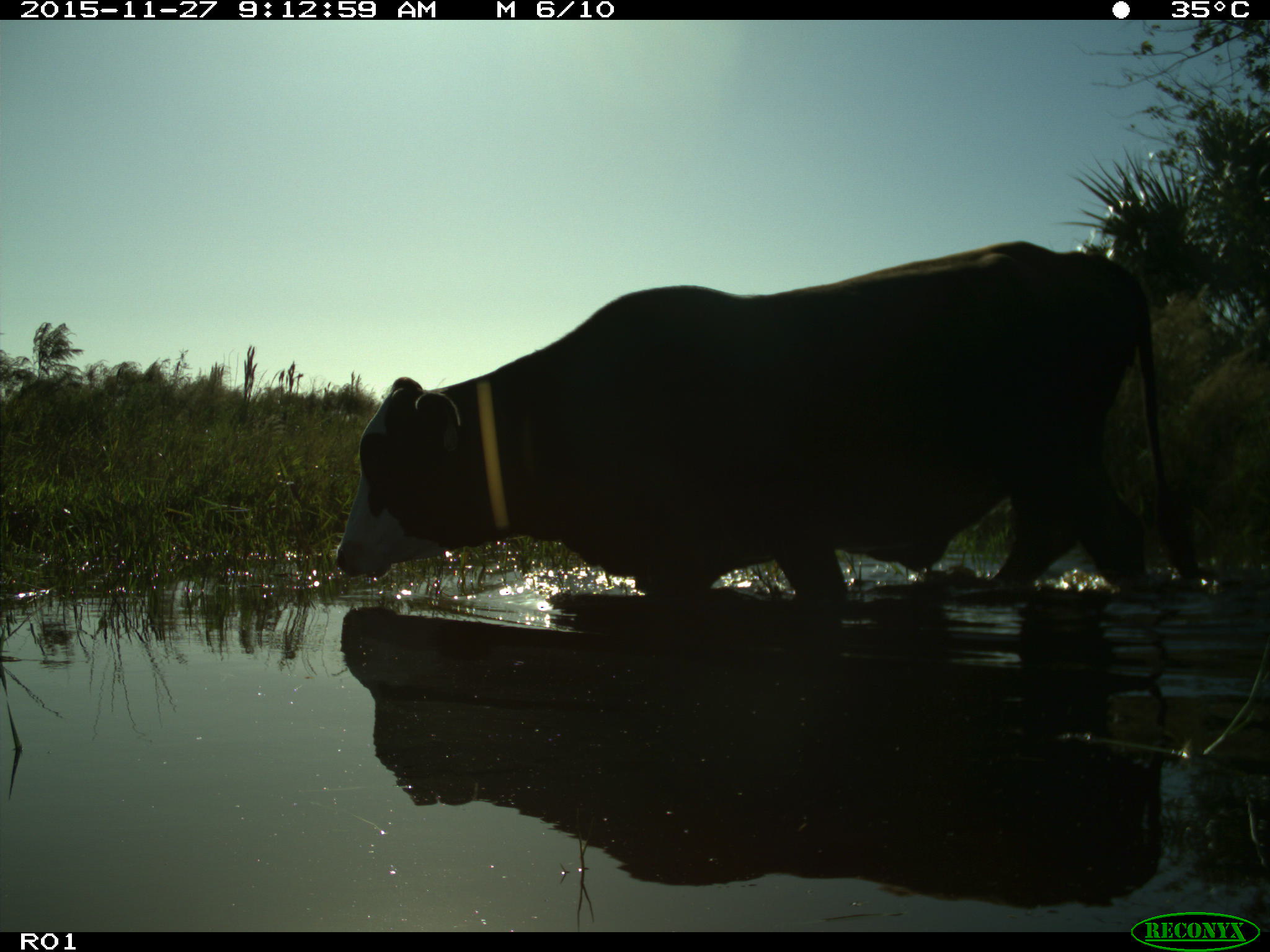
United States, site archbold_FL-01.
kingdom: Animalia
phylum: Chordata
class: Mammalia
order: Artiodactyla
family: Bovidae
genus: Bos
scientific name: Bos taurus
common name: domestic cow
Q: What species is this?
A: Bos taurus (domestic cow).